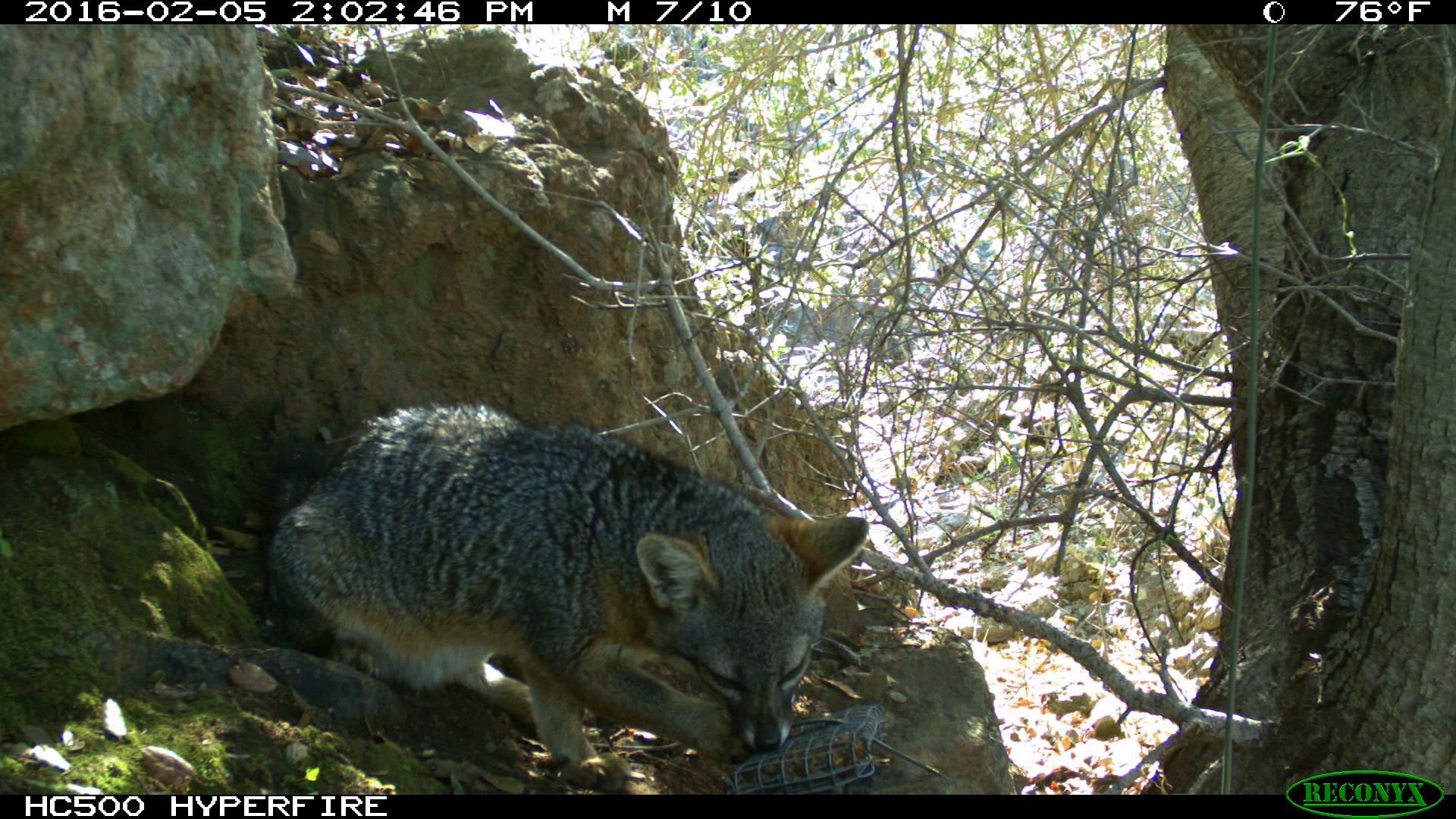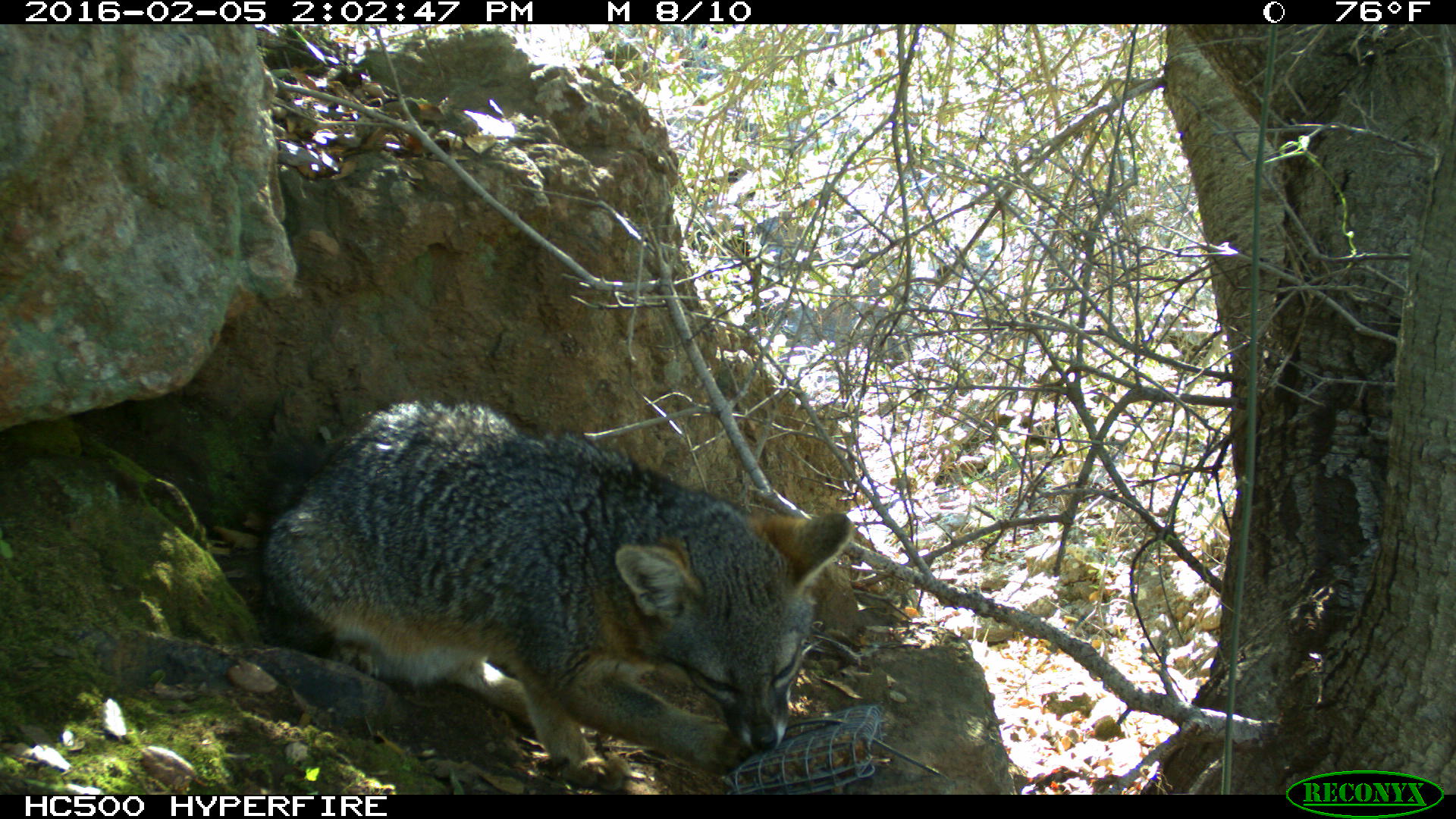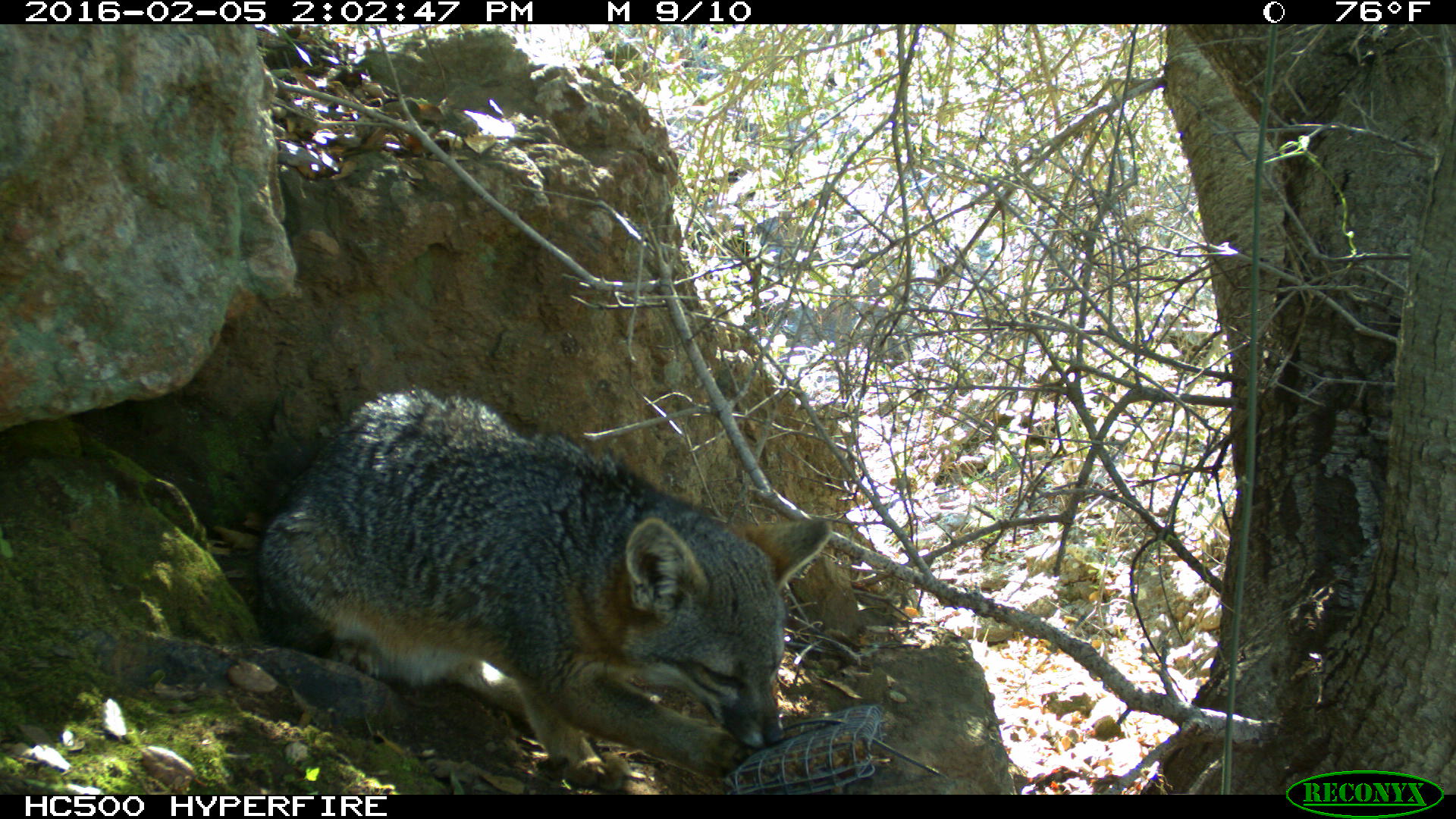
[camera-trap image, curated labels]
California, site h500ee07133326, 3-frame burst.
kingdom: Animalia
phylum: Chordata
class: Mammalia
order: Carnivora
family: Canidae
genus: Urocyon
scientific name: Urocyon littoralis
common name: island fox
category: fox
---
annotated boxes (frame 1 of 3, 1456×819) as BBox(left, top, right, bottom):
fox: BBox(261, 402, 870, 793)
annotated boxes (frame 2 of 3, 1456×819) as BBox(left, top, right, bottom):
fox: BBox(259, 400, 853, 794)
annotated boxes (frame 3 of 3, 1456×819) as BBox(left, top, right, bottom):
fox: BBox(255, 388, 831, 795)